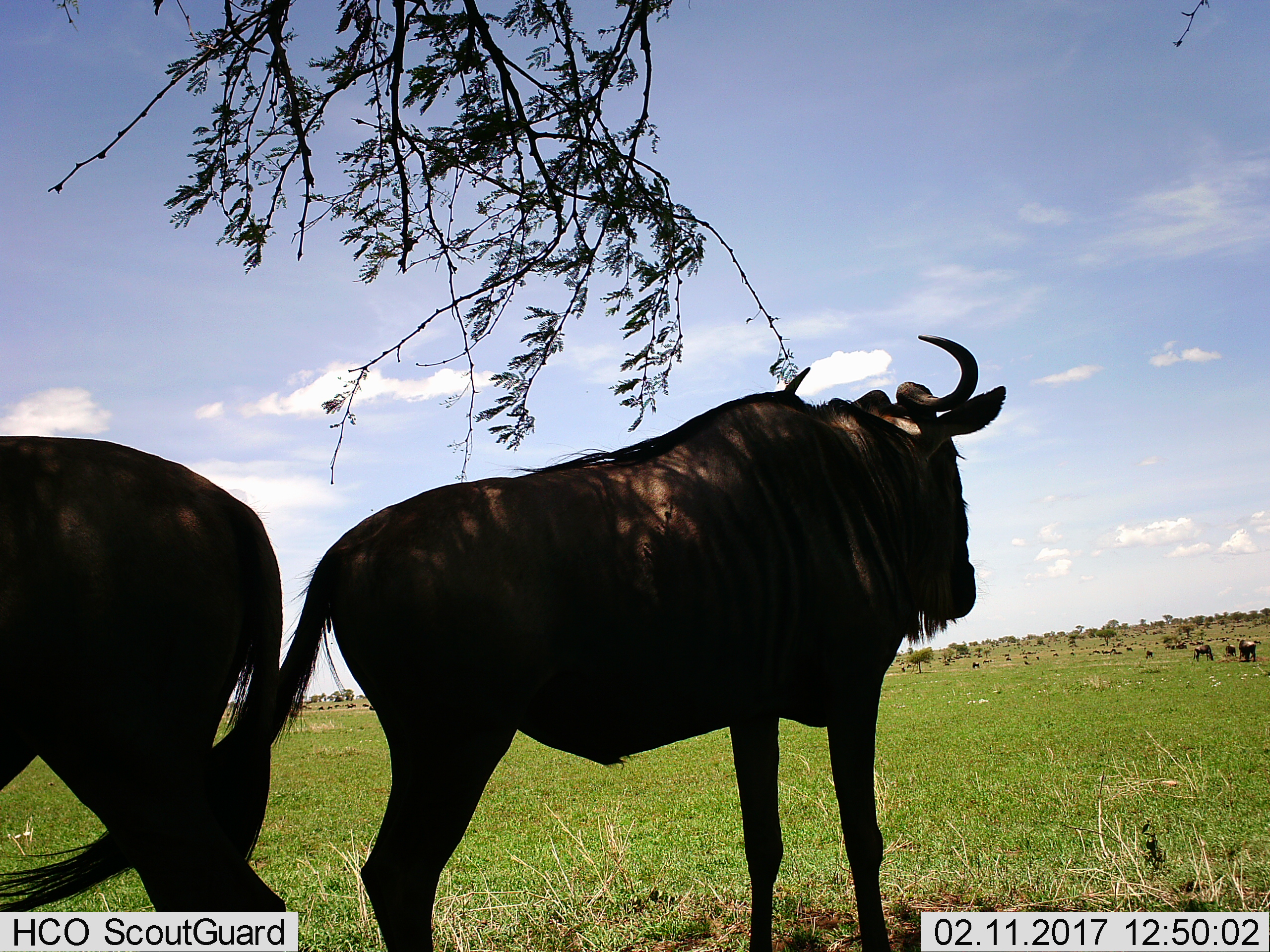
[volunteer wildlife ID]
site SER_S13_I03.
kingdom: Animalia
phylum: Chordata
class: Mammalia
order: Artiodactyla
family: Bovidae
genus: Connochaetes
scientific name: Connochaetes taurinus taurinus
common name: blue wildebeest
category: wildebeestblue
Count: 11-50.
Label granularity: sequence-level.